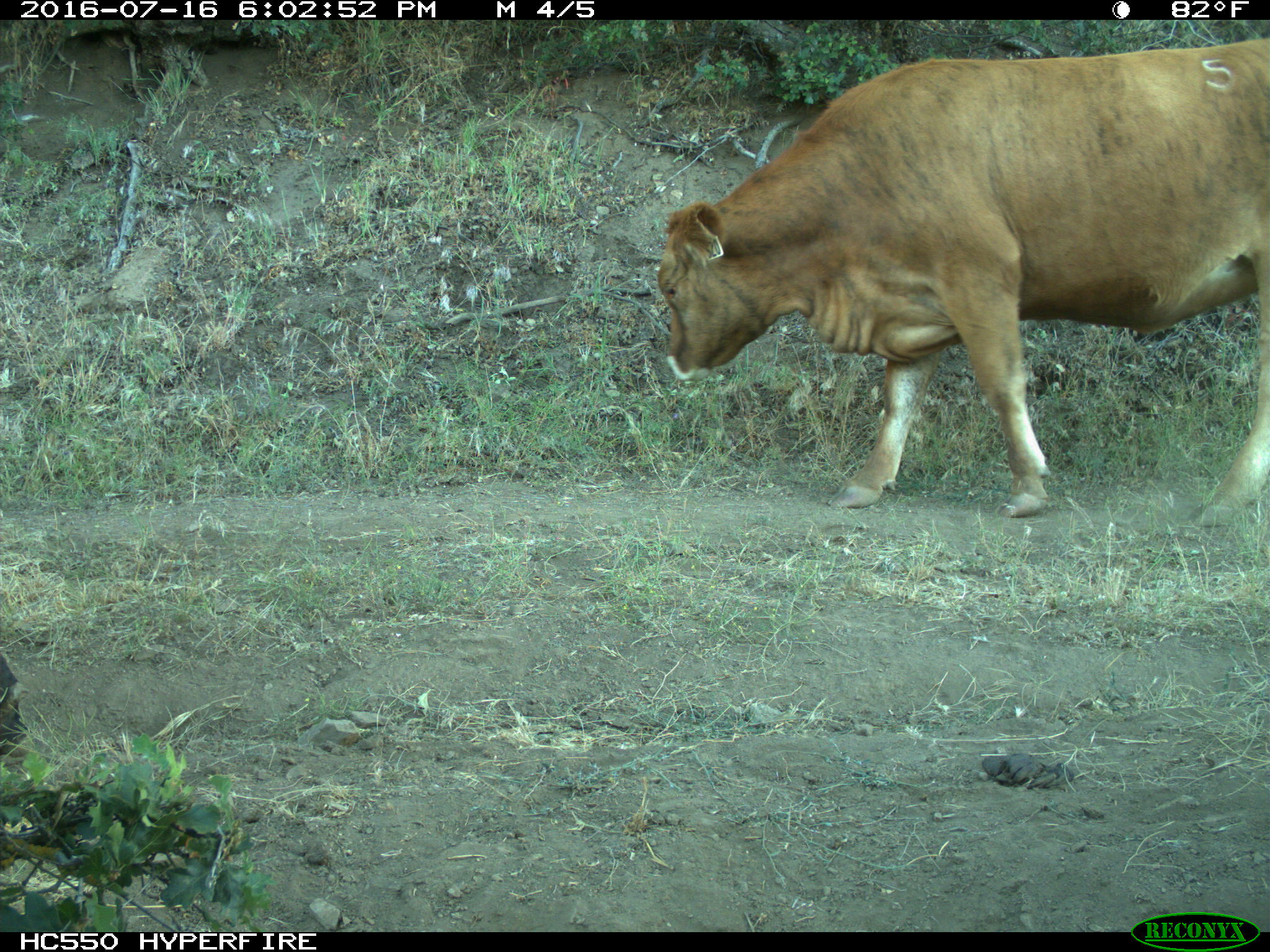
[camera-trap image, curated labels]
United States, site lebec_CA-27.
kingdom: Animalia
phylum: Chordata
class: Mammalia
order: Artiodactyla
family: Bovidae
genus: Bos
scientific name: Bos taurus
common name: domestic cow